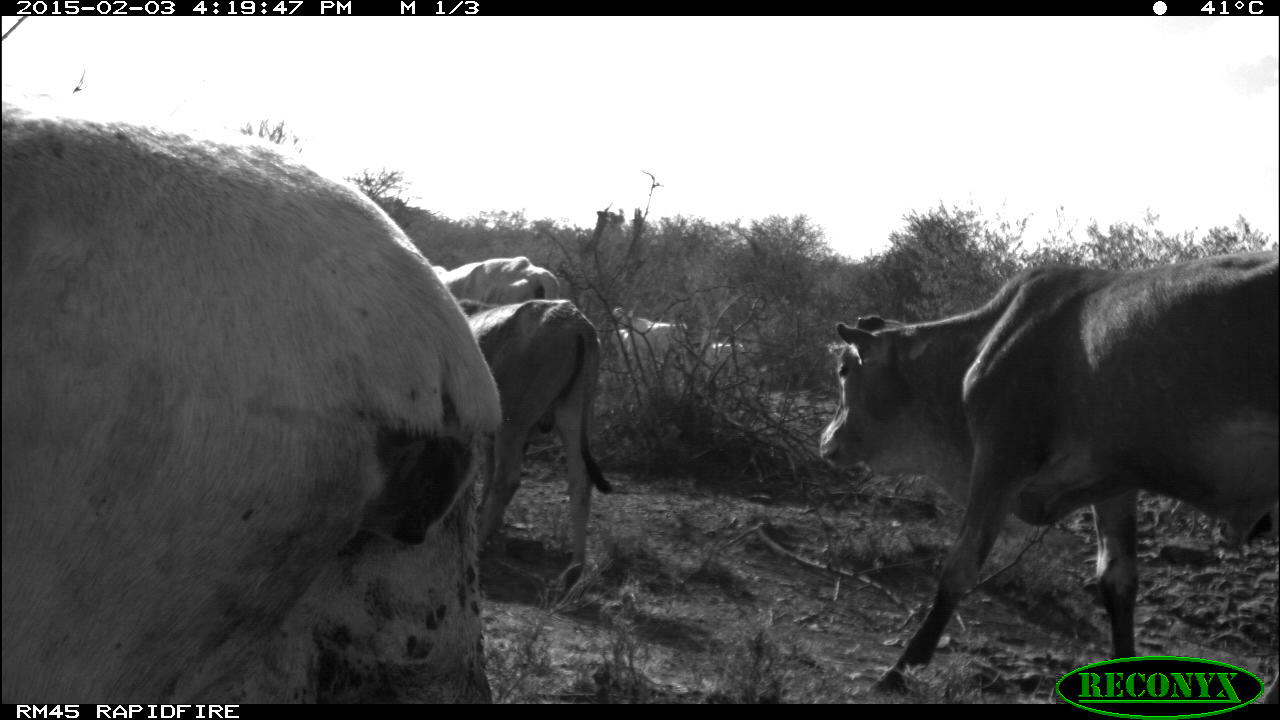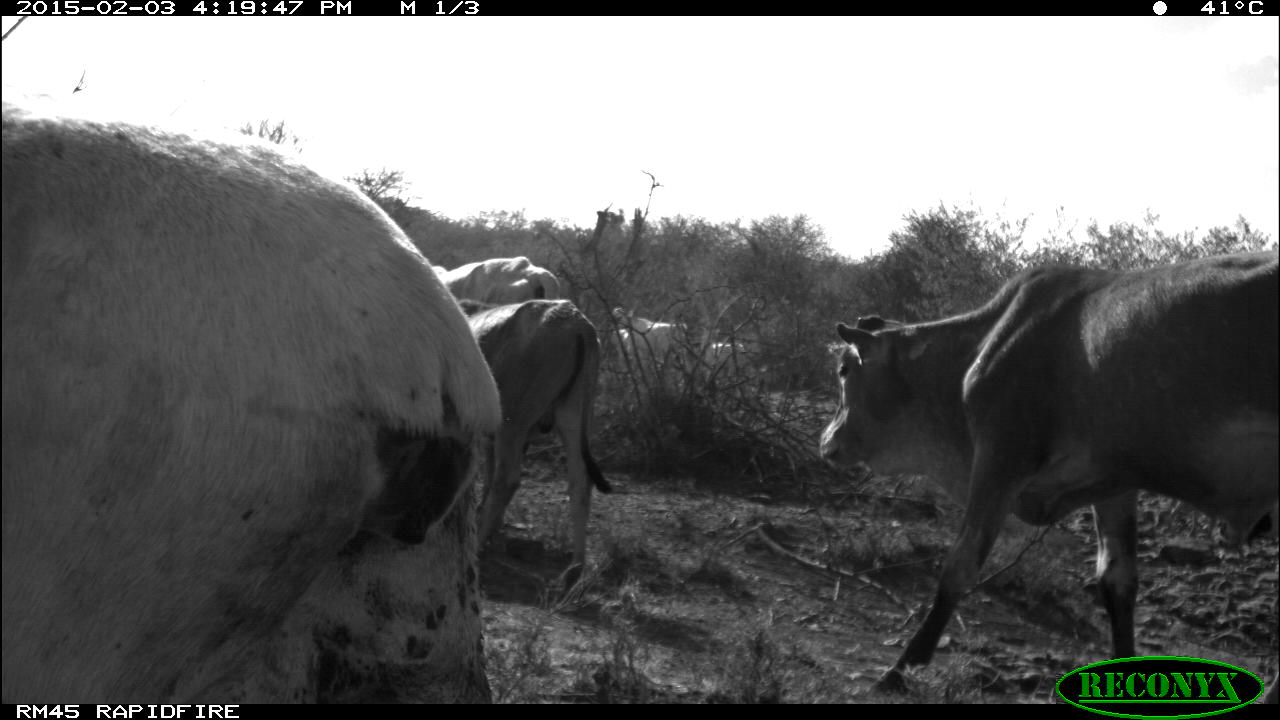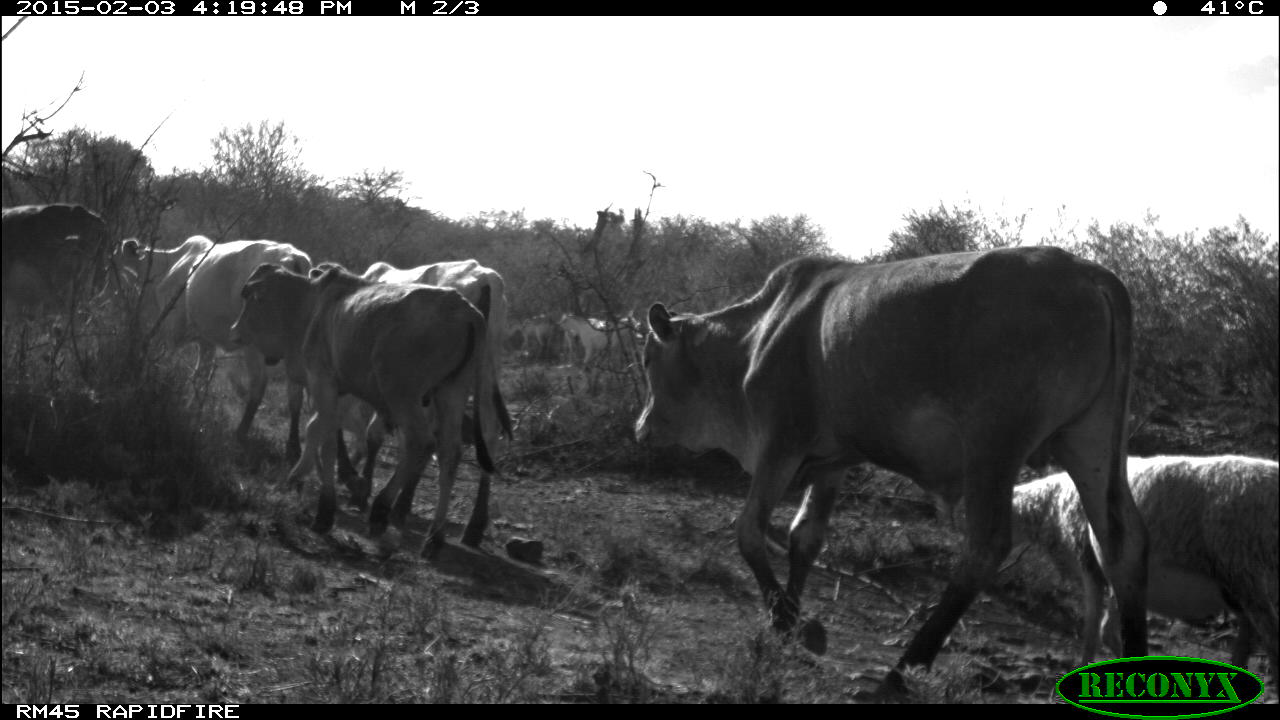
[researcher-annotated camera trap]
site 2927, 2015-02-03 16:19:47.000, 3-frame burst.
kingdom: Animalia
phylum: Chordata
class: Mammalia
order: Artiodactyla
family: Bovidae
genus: Ovis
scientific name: Ovis aries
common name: domestic sheep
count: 19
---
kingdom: Animalia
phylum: Chordata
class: Mammalia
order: Artiodactyla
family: Bovidae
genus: Bos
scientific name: Bos taurus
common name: domestic cattle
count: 3